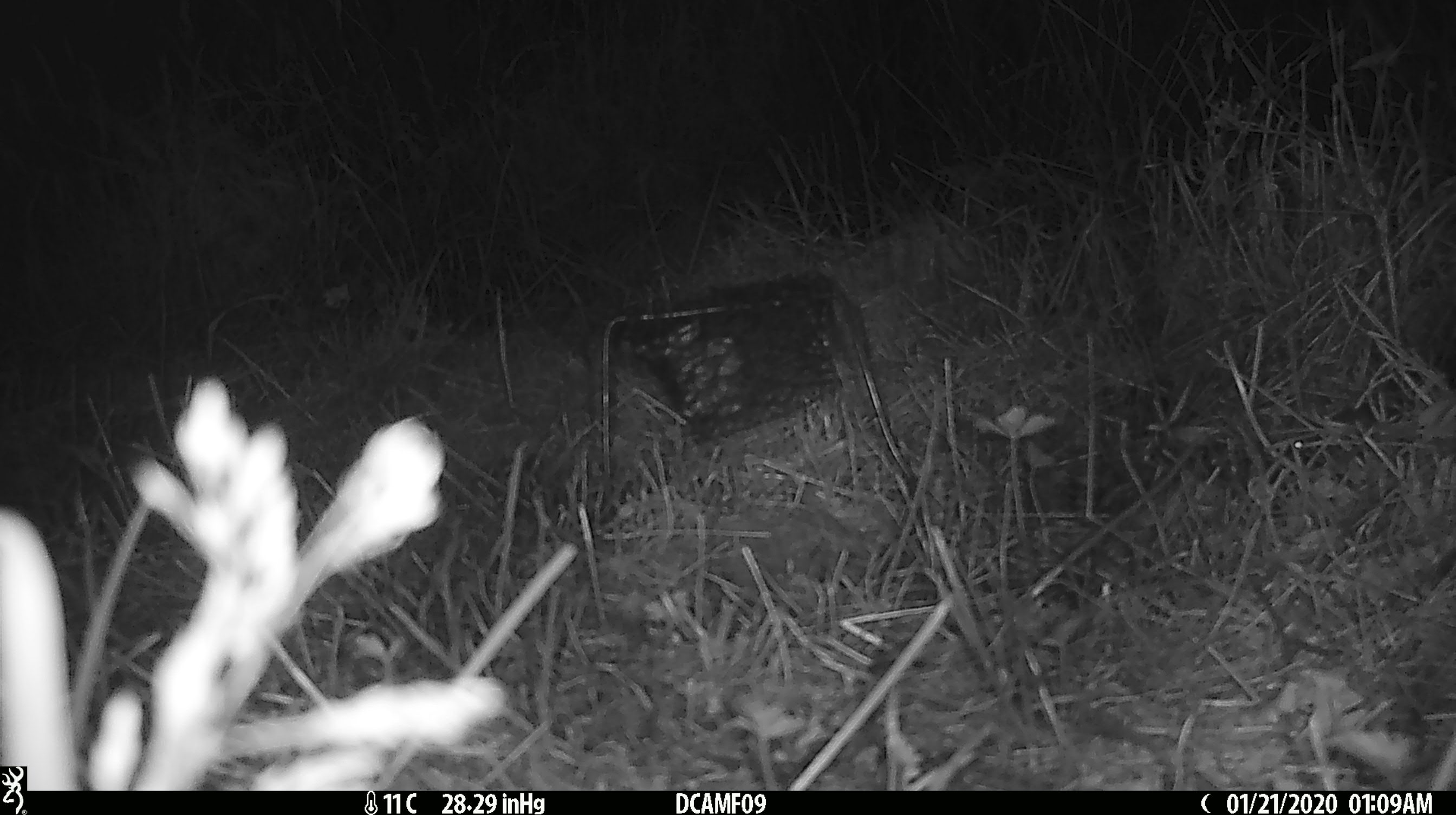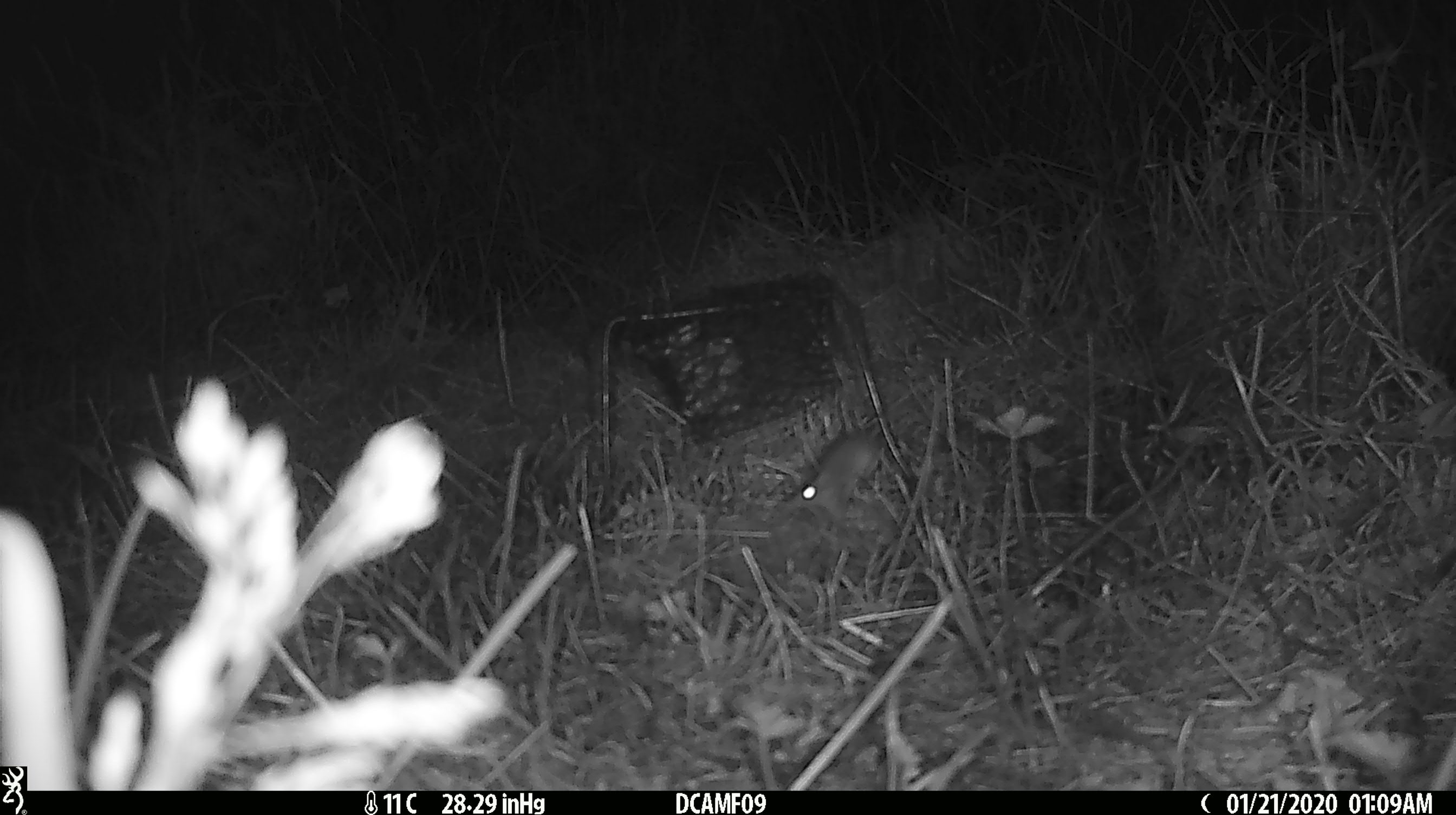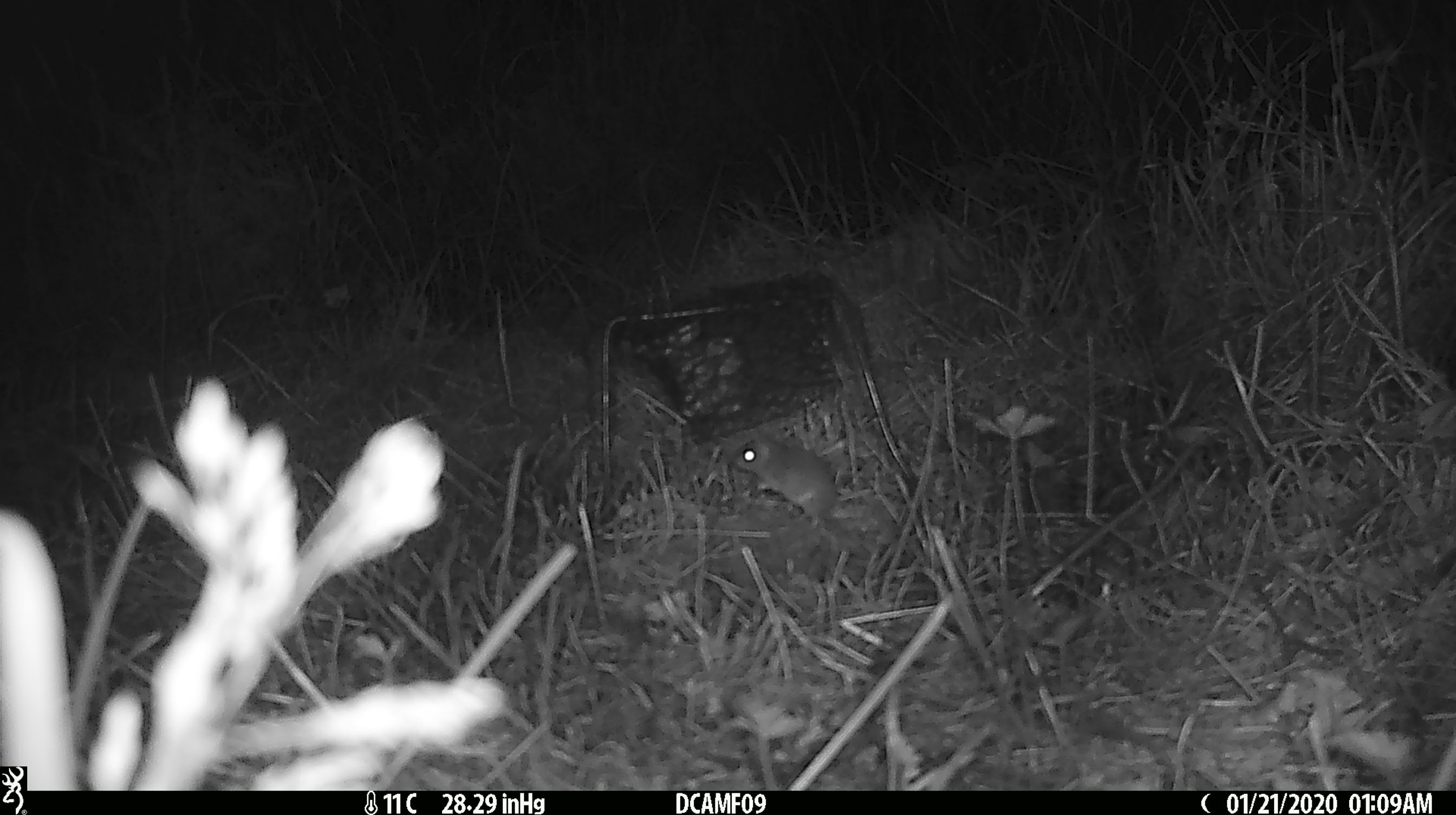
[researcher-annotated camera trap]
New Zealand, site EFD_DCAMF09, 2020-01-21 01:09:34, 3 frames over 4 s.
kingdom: Animalia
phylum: Chordata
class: Mammalia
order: Rodentia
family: Muridae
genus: Mus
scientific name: Mus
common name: mouse